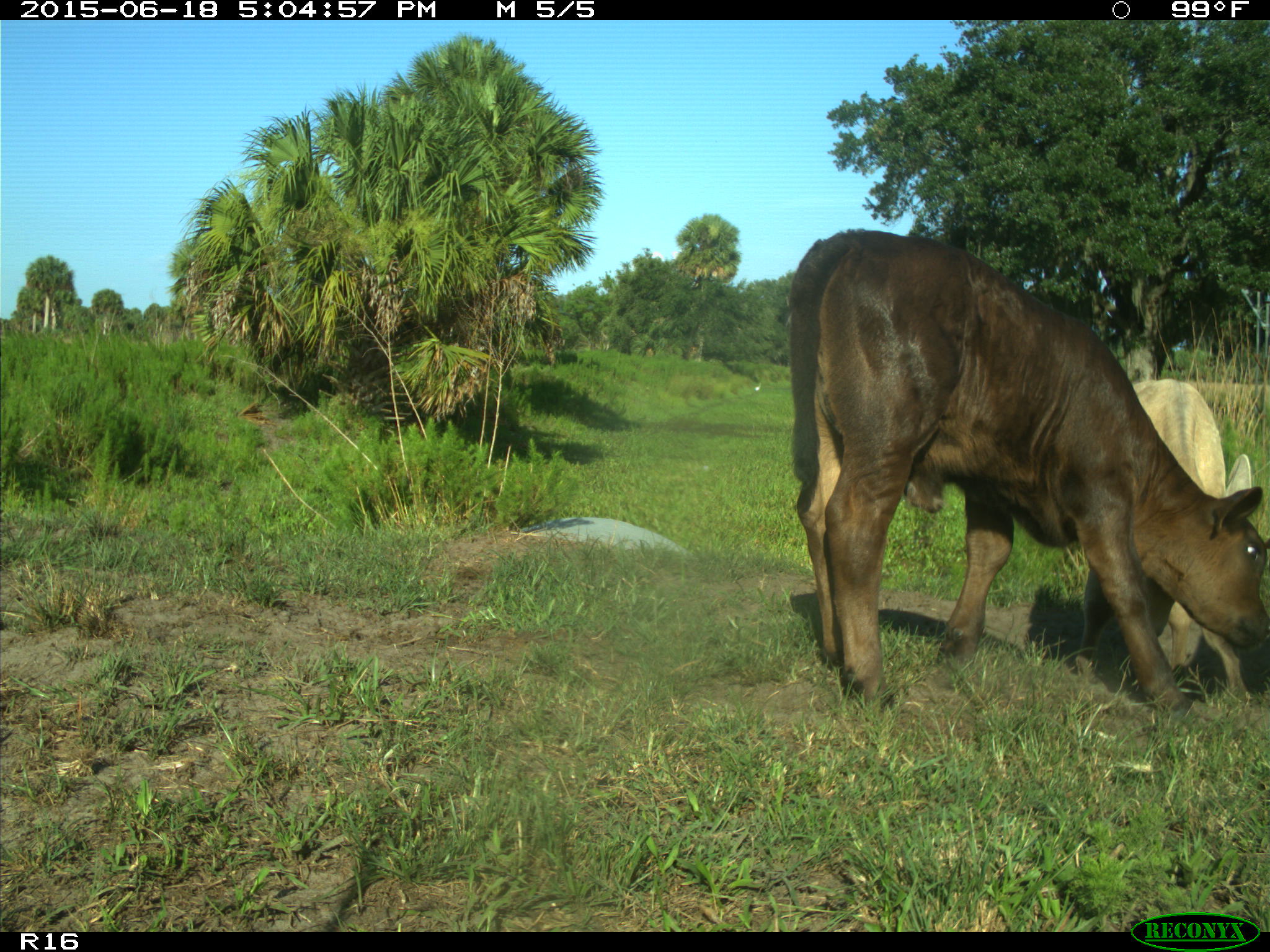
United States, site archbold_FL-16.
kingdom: Animalia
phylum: Chordata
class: Mammalia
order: Artiodactyla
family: Bovidae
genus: Bos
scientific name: Bos taurus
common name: domestic cow